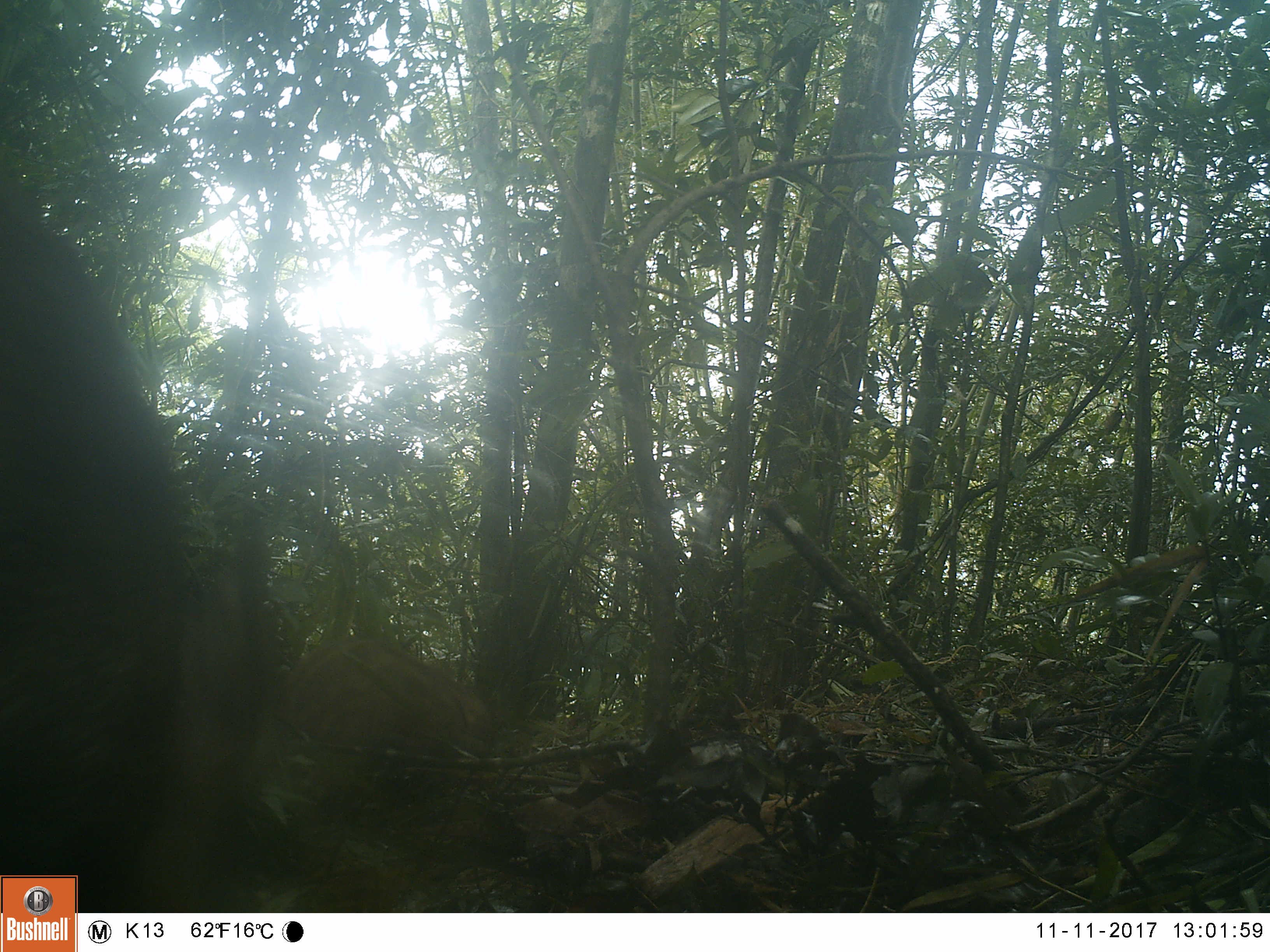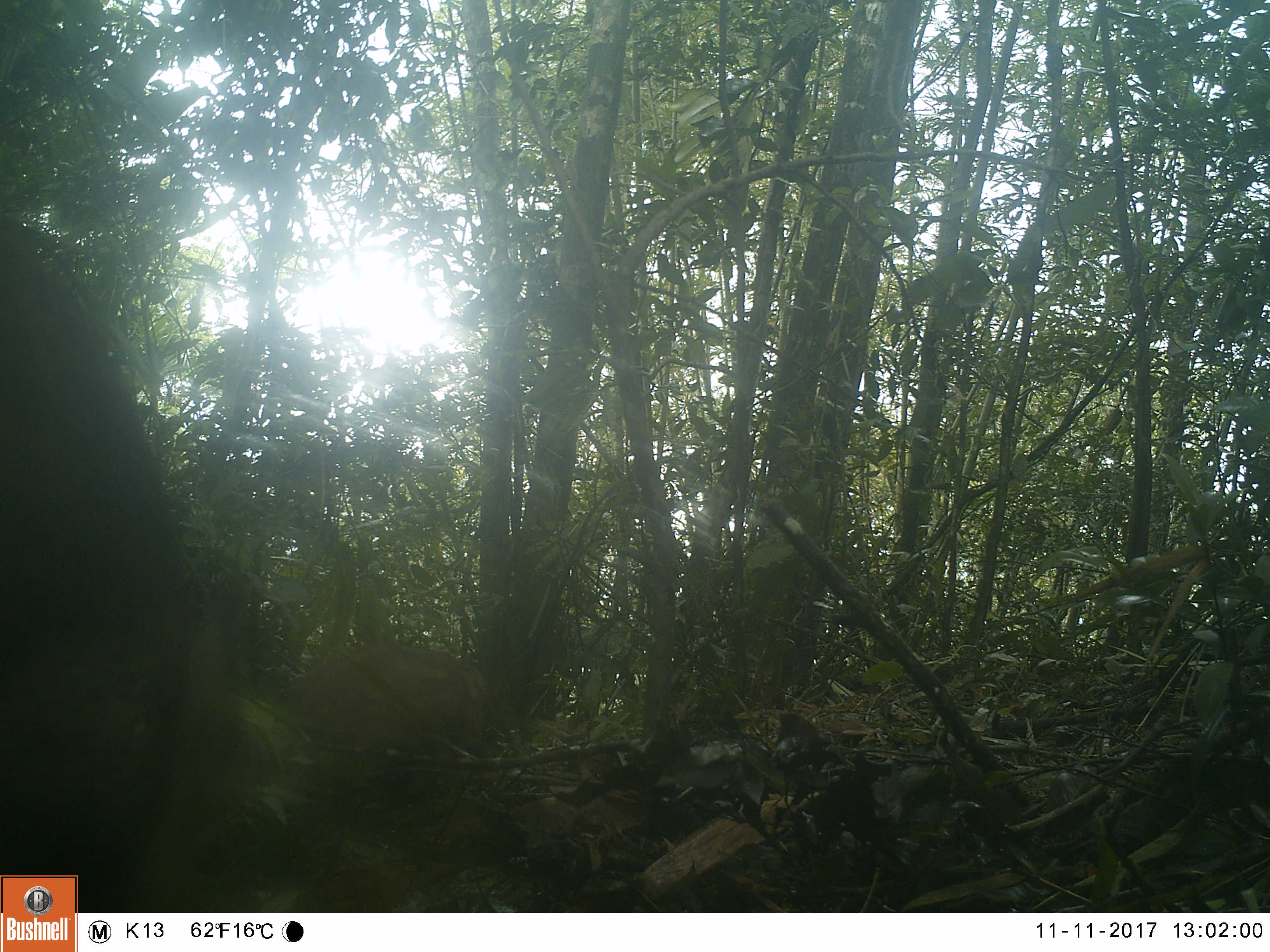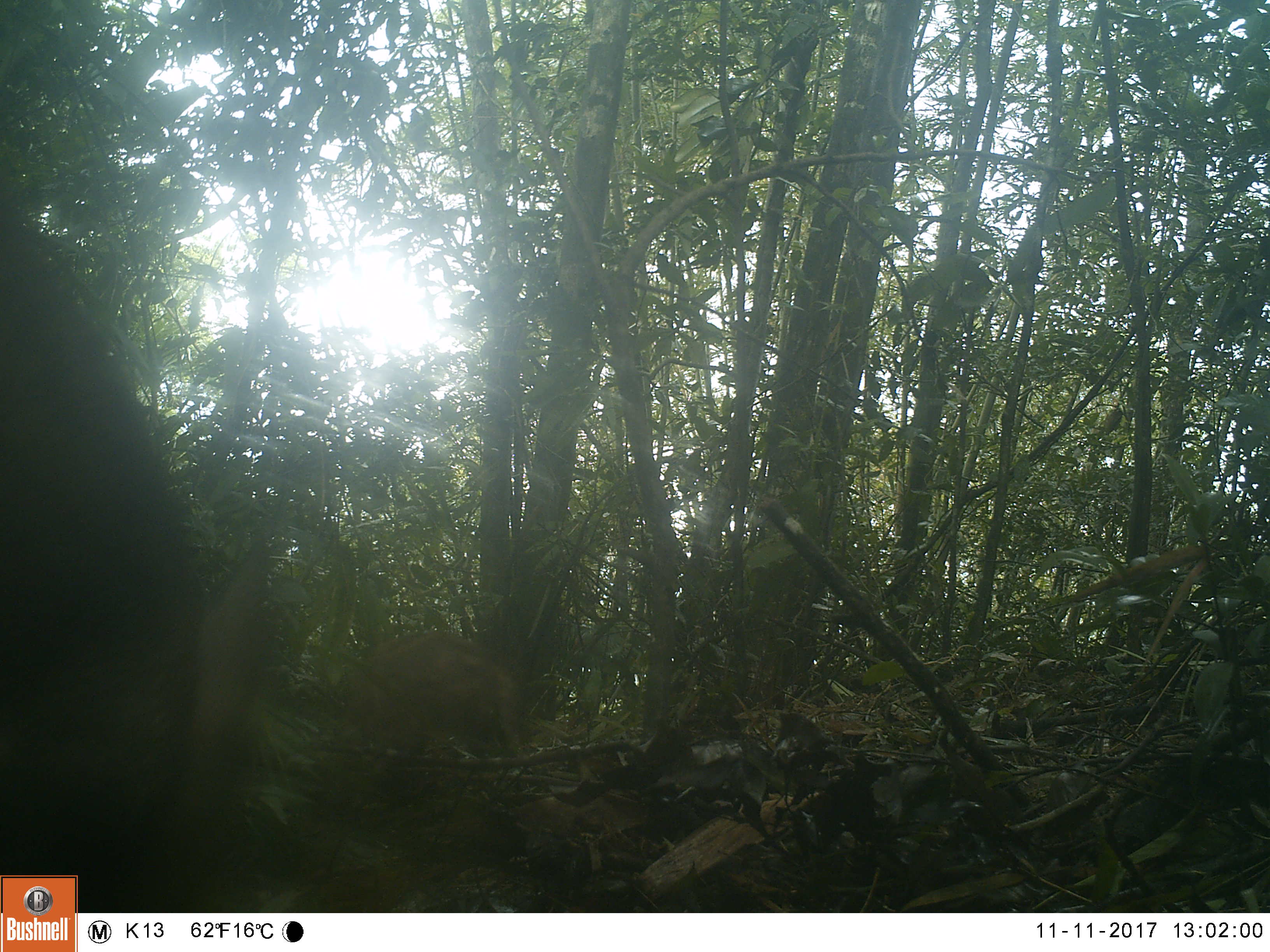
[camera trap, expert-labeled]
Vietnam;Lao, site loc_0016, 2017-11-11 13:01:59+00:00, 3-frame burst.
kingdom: Animalia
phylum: Chordata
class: Mammalia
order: Artiodactyla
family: Suidae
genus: Sus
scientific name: Sus scrofa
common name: eurasian wild pig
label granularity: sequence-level